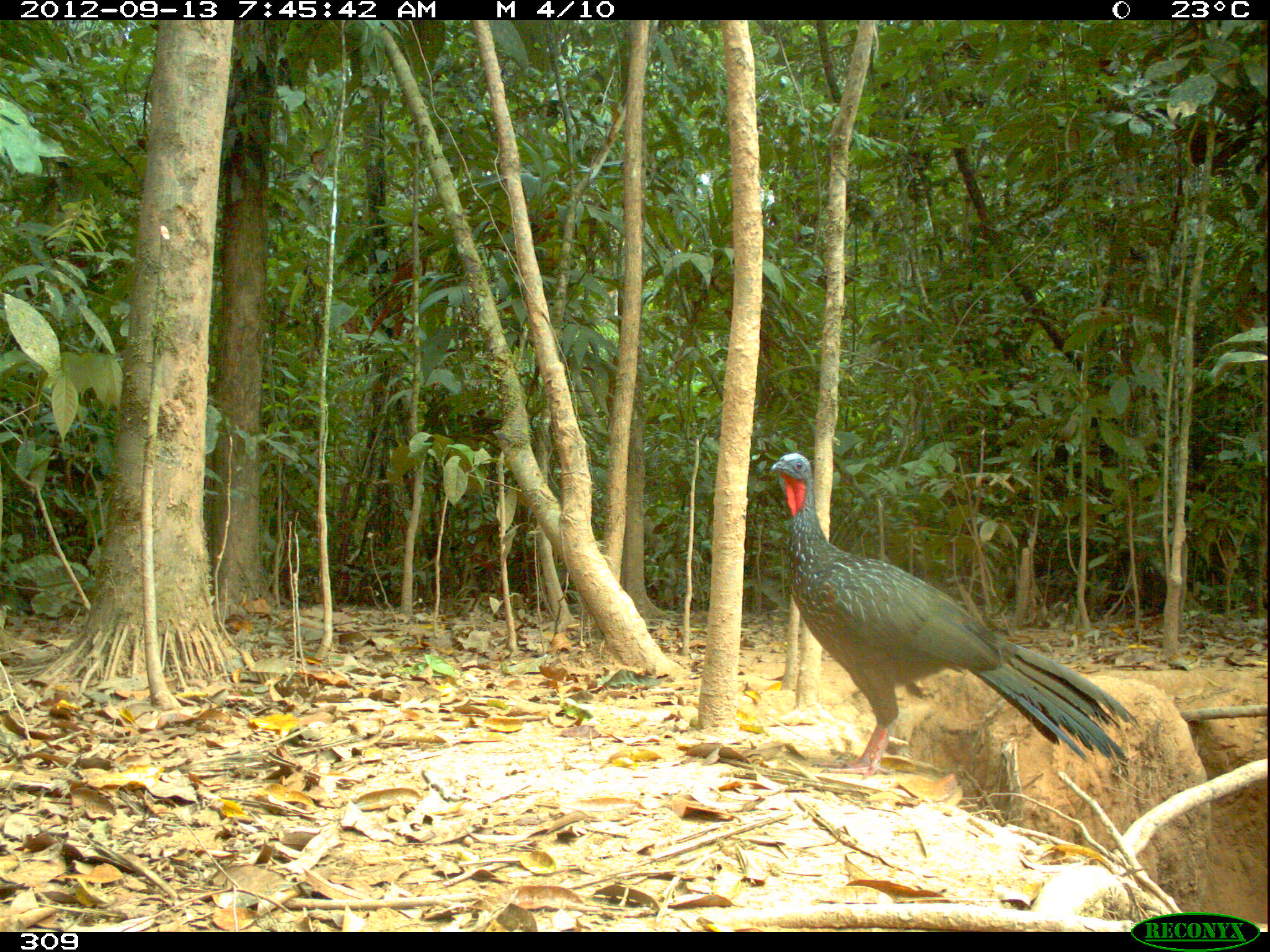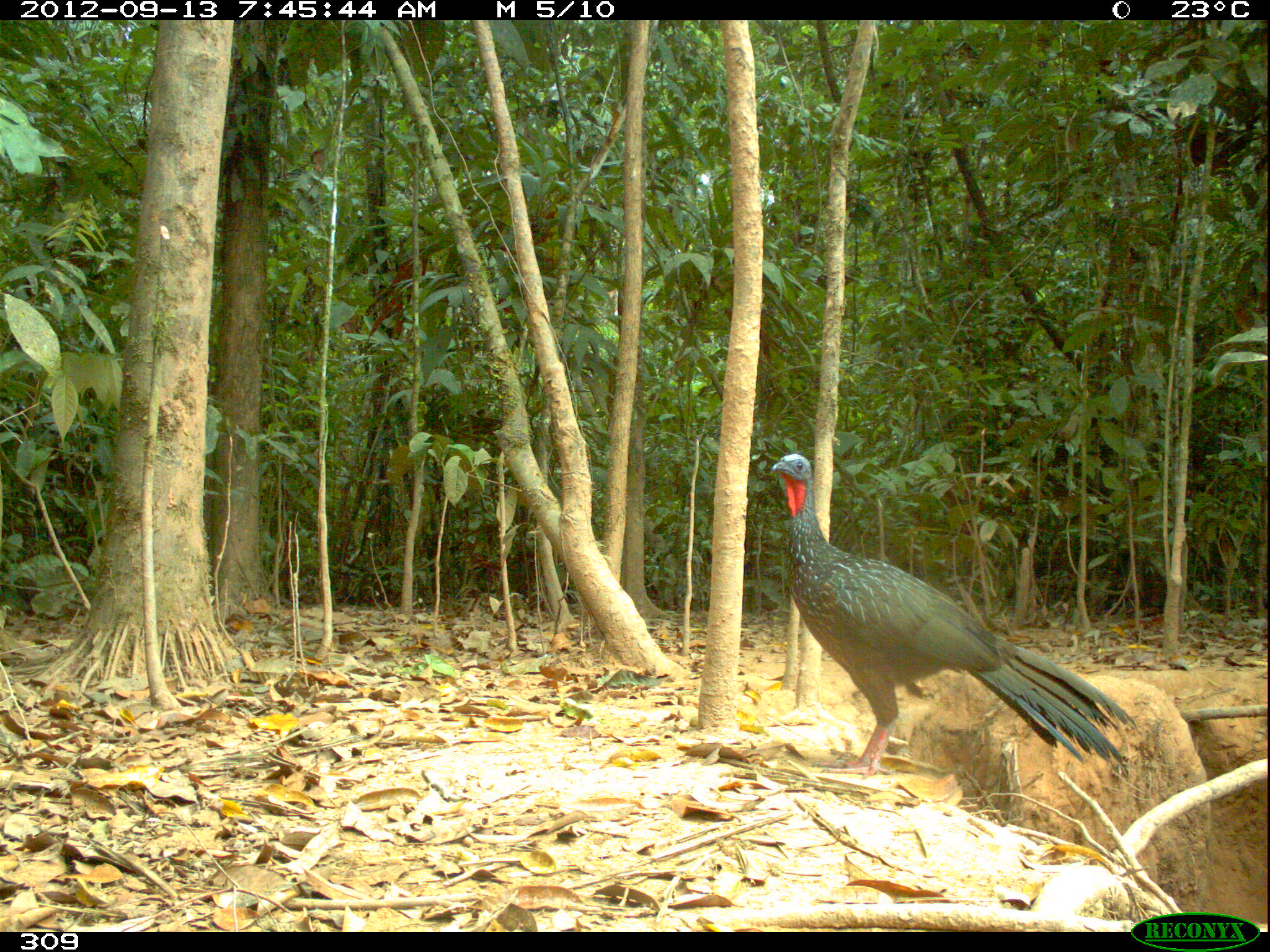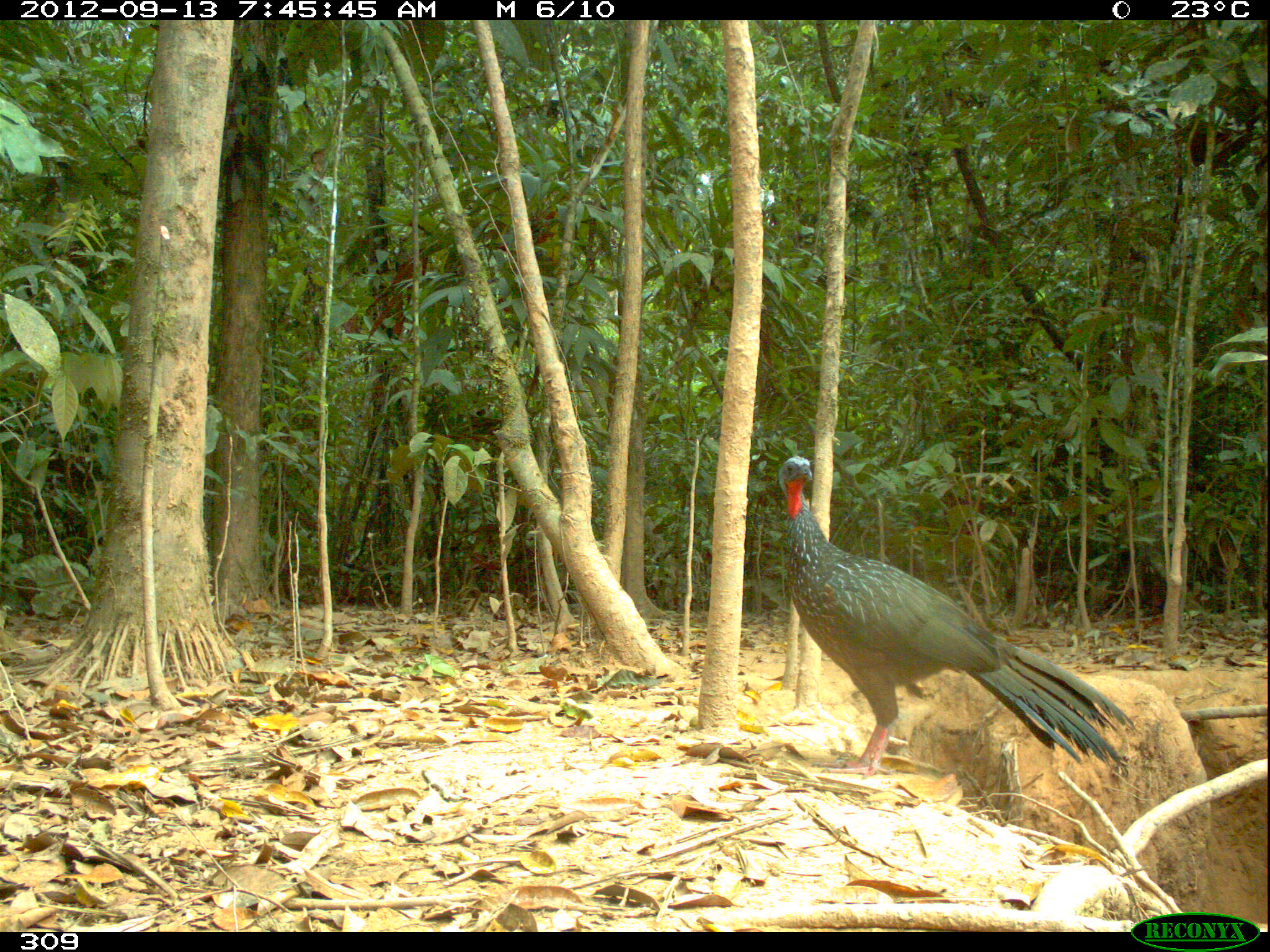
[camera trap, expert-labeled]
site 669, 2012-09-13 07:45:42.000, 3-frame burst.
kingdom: Animalia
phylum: Chordata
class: Aves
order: Galliformes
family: Cracidae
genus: Penelope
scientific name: Penelope jacquacu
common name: spix's guan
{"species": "Penelope jacquacu (spix's guan)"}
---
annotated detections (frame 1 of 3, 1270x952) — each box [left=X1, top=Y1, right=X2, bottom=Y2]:
penelope jacquacu: [left=770, top=449, right=1140, bottom=780]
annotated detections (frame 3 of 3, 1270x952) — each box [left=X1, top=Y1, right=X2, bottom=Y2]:
penelope jacquacu: [left=774, top=453, right=1133, bottom=782]